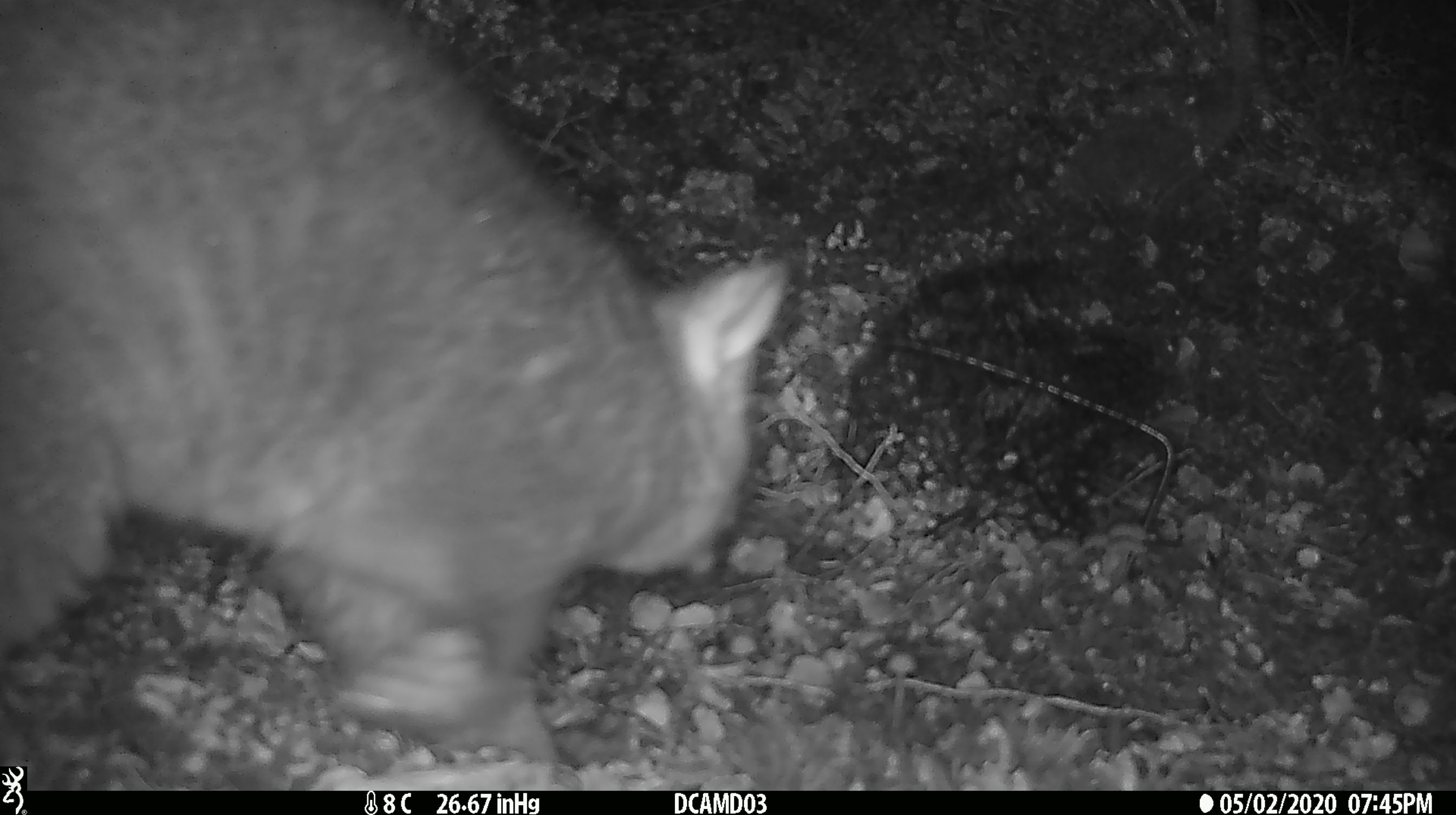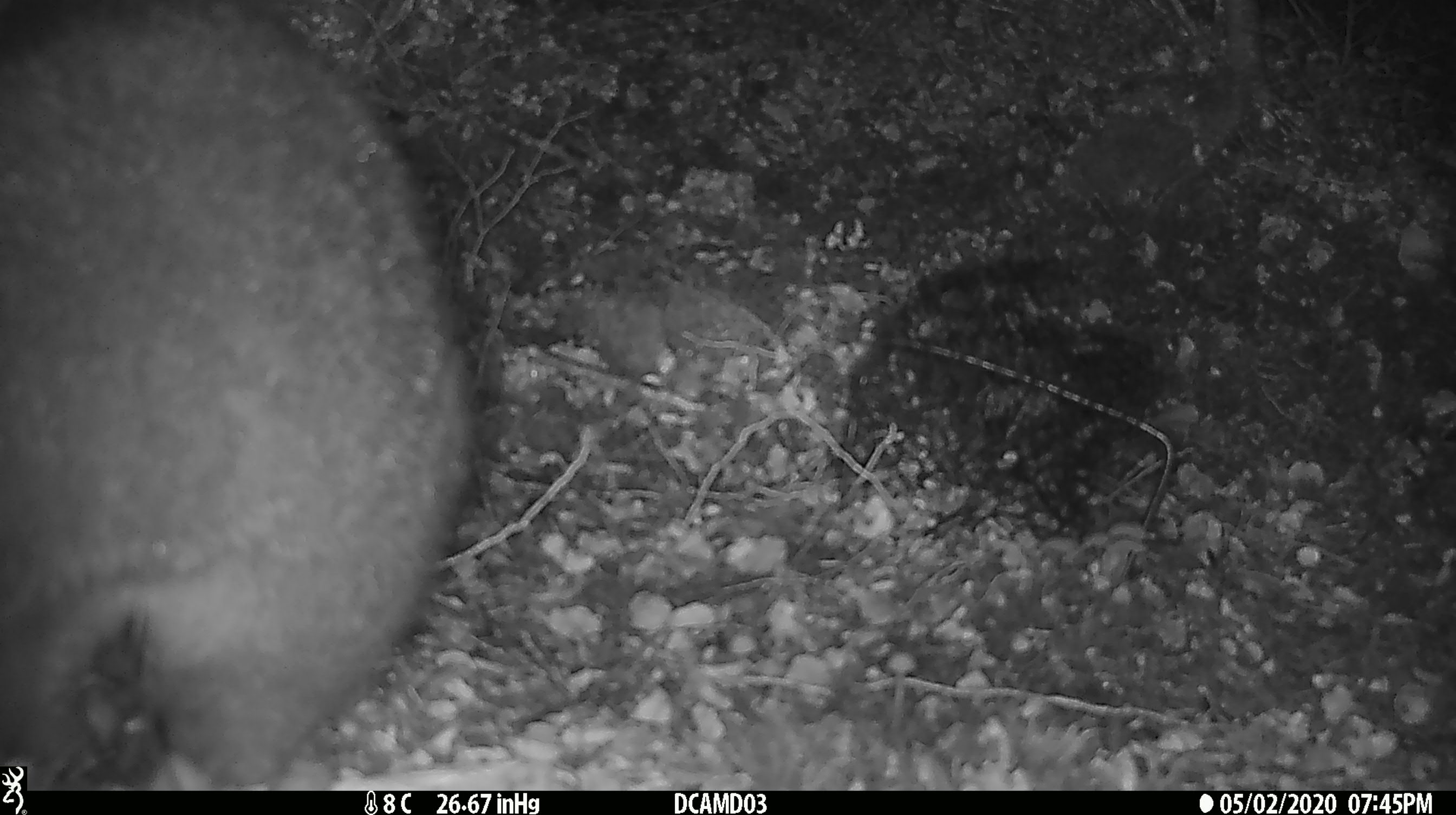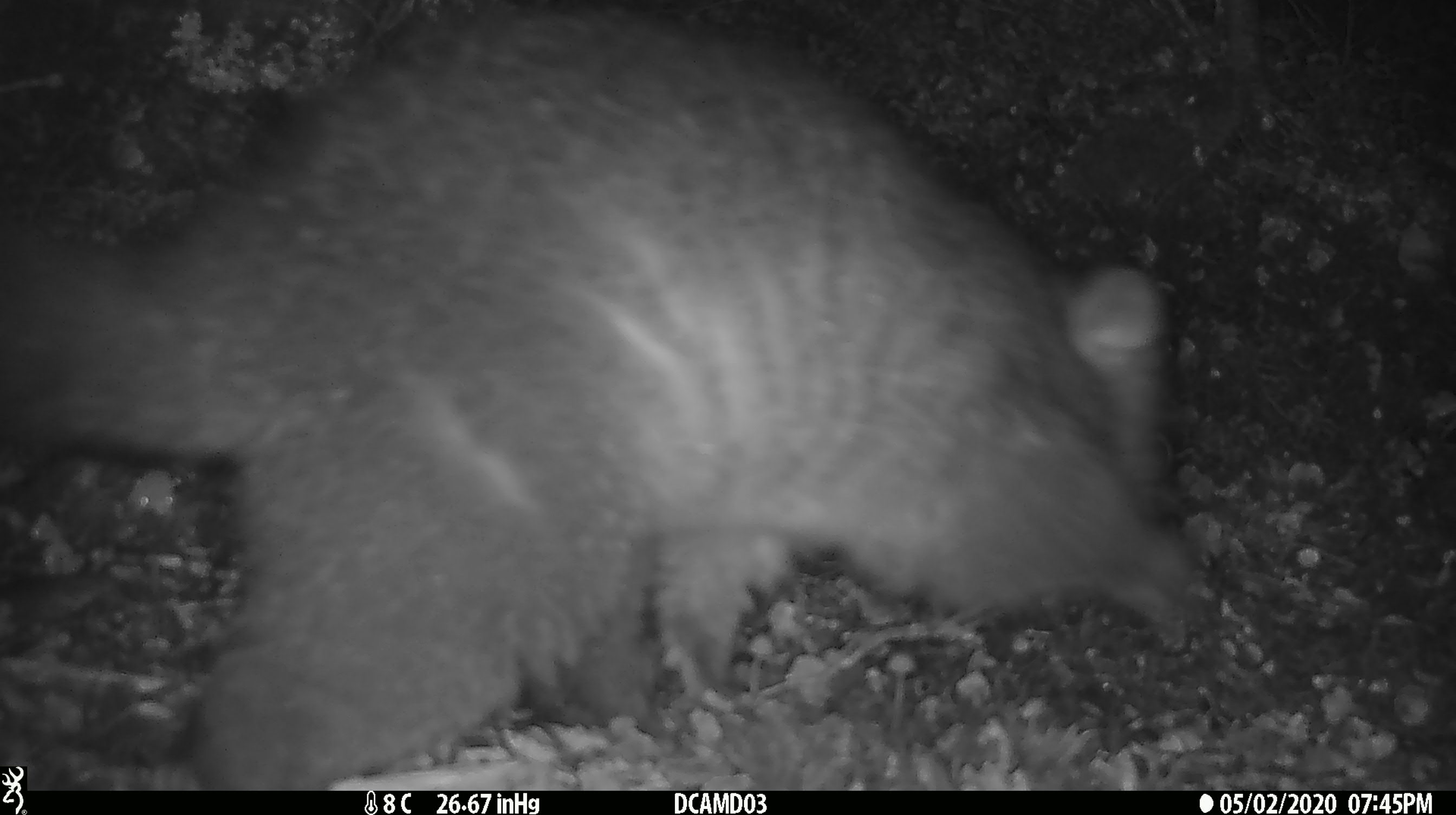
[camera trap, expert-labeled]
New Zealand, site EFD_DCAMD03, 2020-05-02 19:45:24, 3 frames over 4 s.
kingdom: Animalia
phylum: Chordata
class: Mammalia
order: Diprotodontia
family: Phalangeridae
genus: Trichosurus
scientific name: Trichosurus vulpecula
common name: common brushtail possum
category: possum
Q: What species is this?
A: Possum (common brushtail possum) (Trichosurus vulpecula).